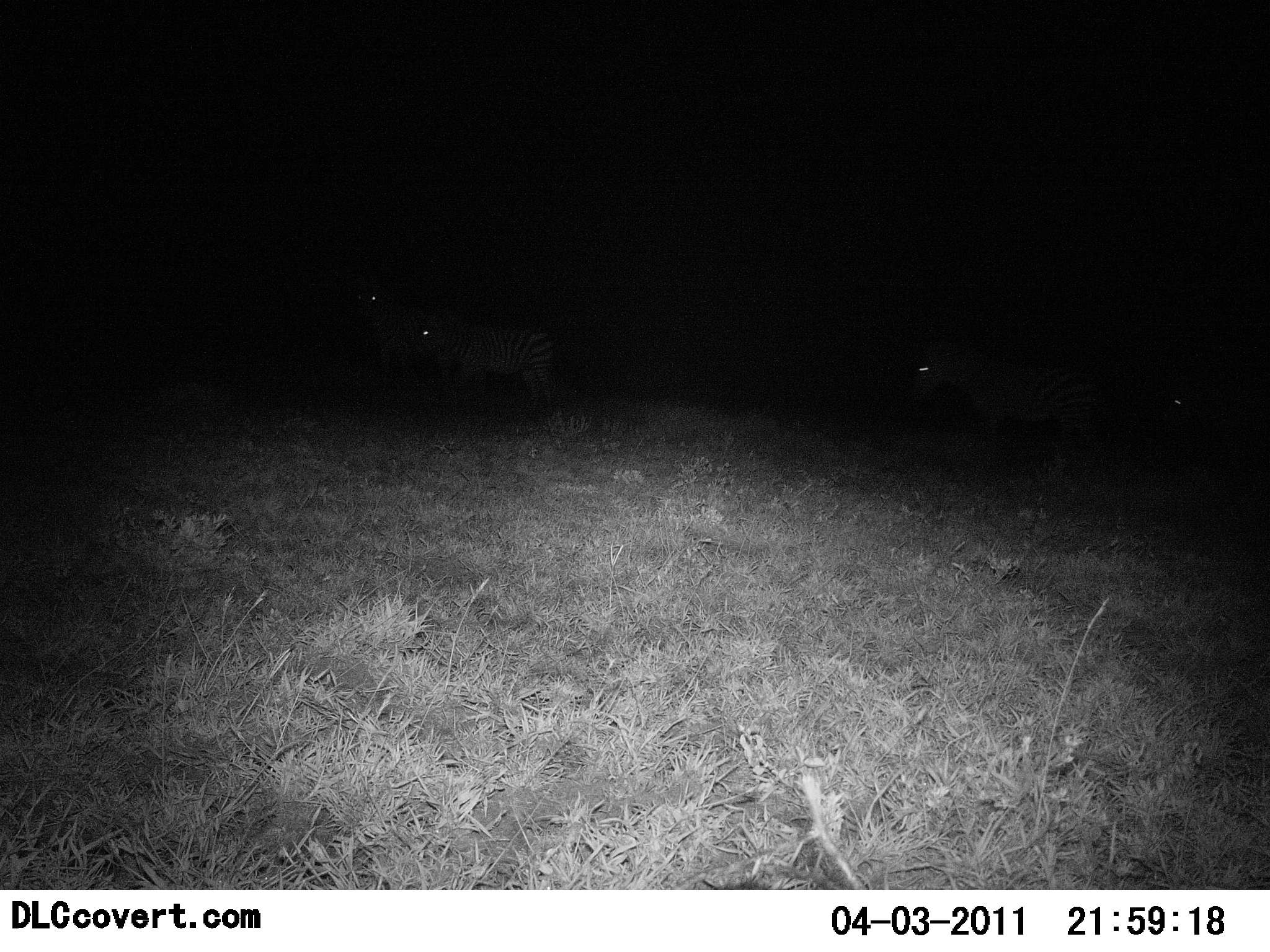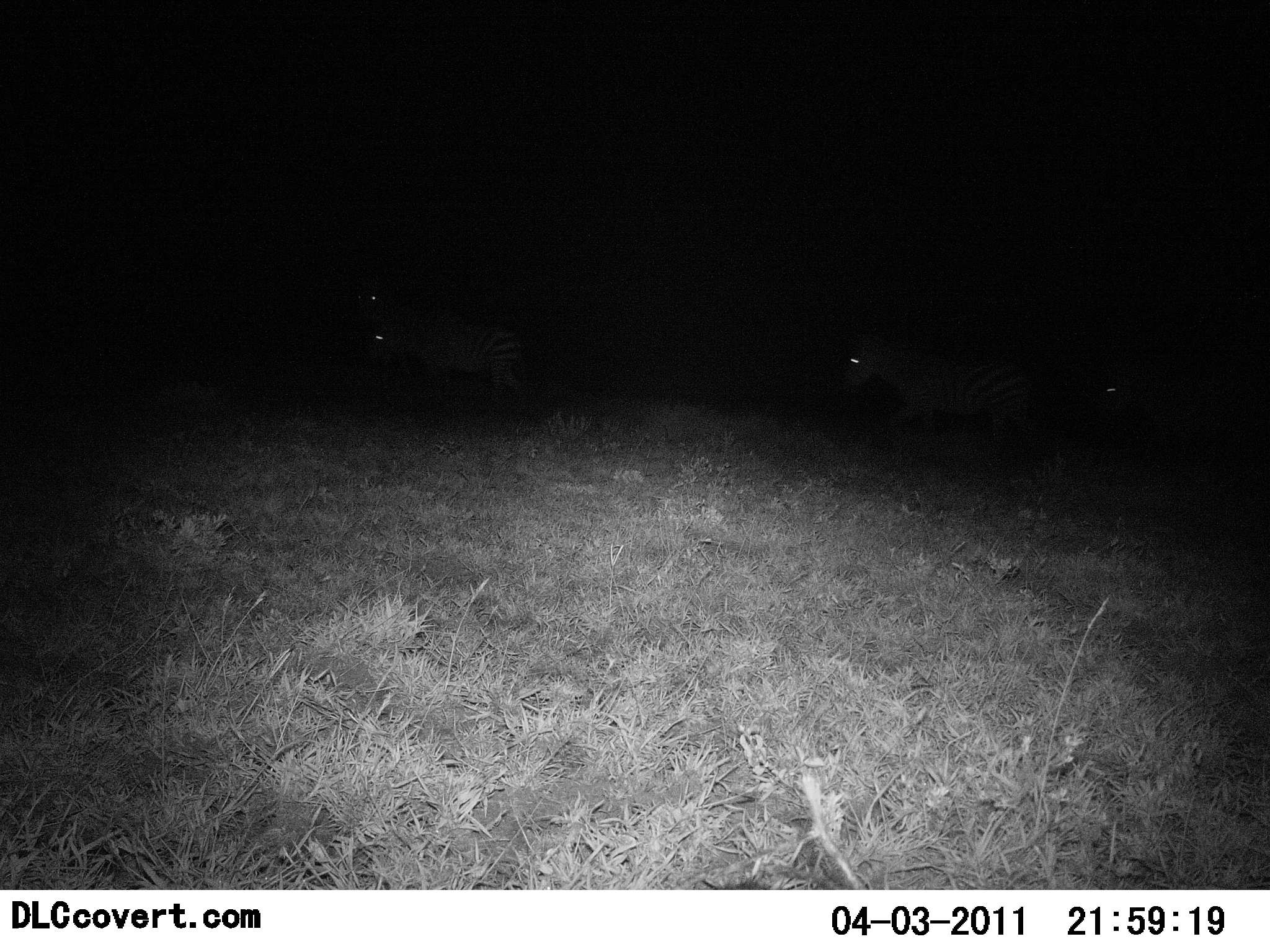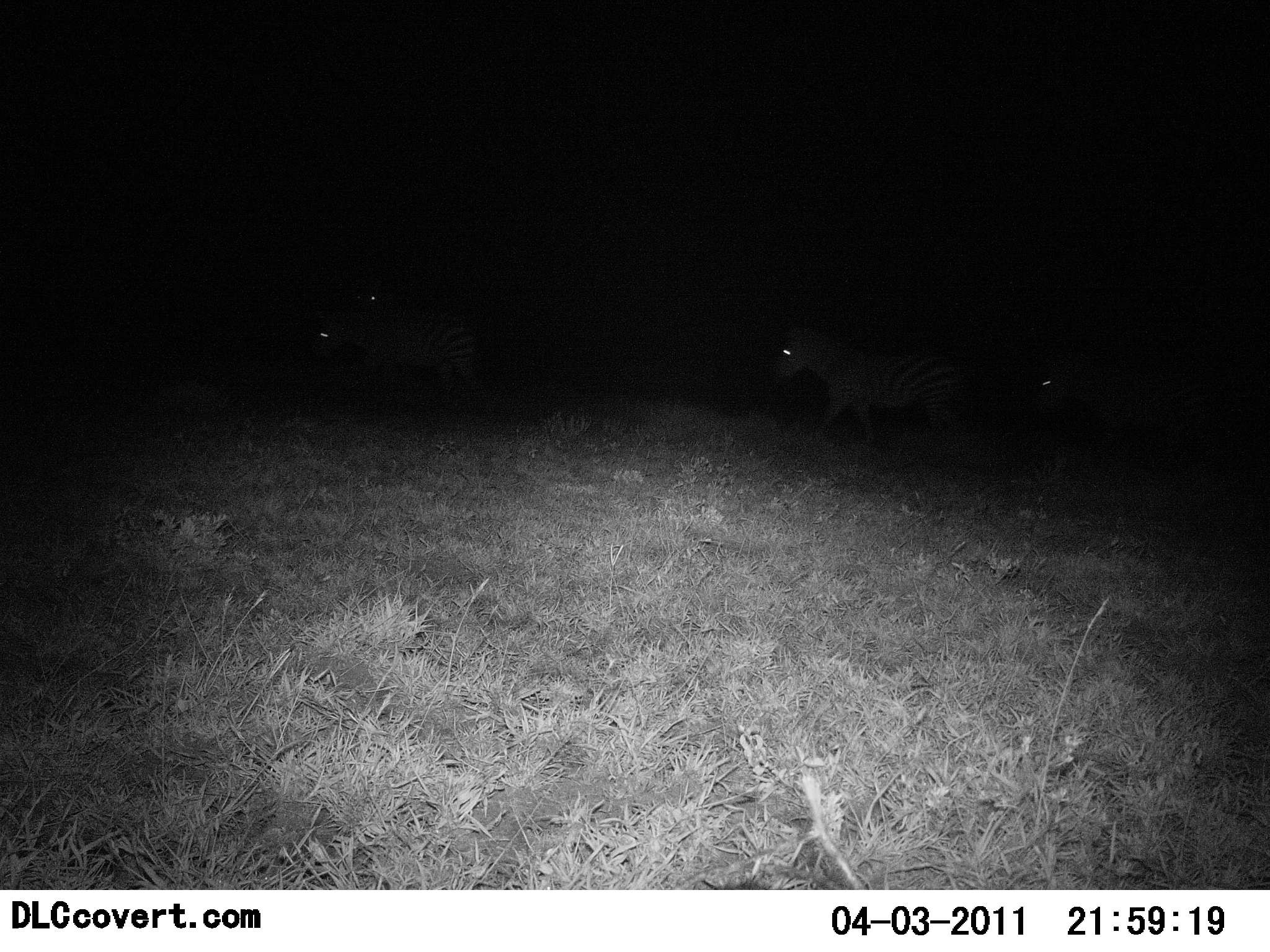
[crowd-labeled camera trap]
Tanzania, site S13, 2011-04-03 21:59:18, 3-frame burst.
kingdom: Animalia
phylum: Chordata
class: Mammalia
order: Perissodactyla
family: Equidae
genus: Equus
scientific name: Equus quagga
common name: plains zebra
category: zebra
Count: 4.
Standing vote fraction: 10%.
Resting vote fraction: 0%.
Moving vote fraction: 100%.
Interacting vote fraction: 0%.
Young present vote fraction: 0%.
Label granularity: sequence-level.